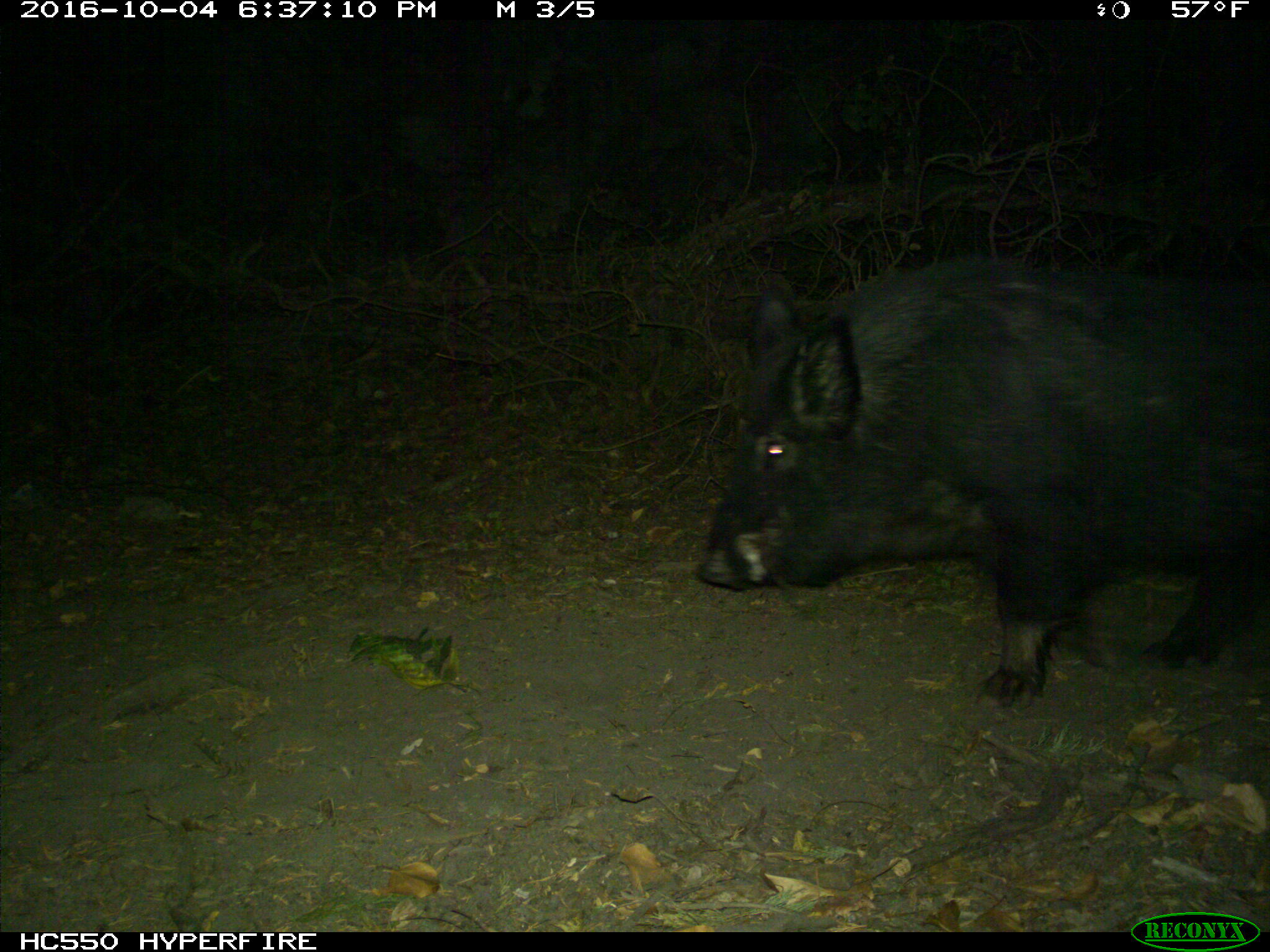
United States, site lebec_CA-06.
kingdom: Animalia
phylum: Chordata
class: Mammalia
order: Artiodactyla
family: Suidae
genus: Sus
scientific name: Sus scrofa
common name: wild boar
Sus scrofa (wild boar).